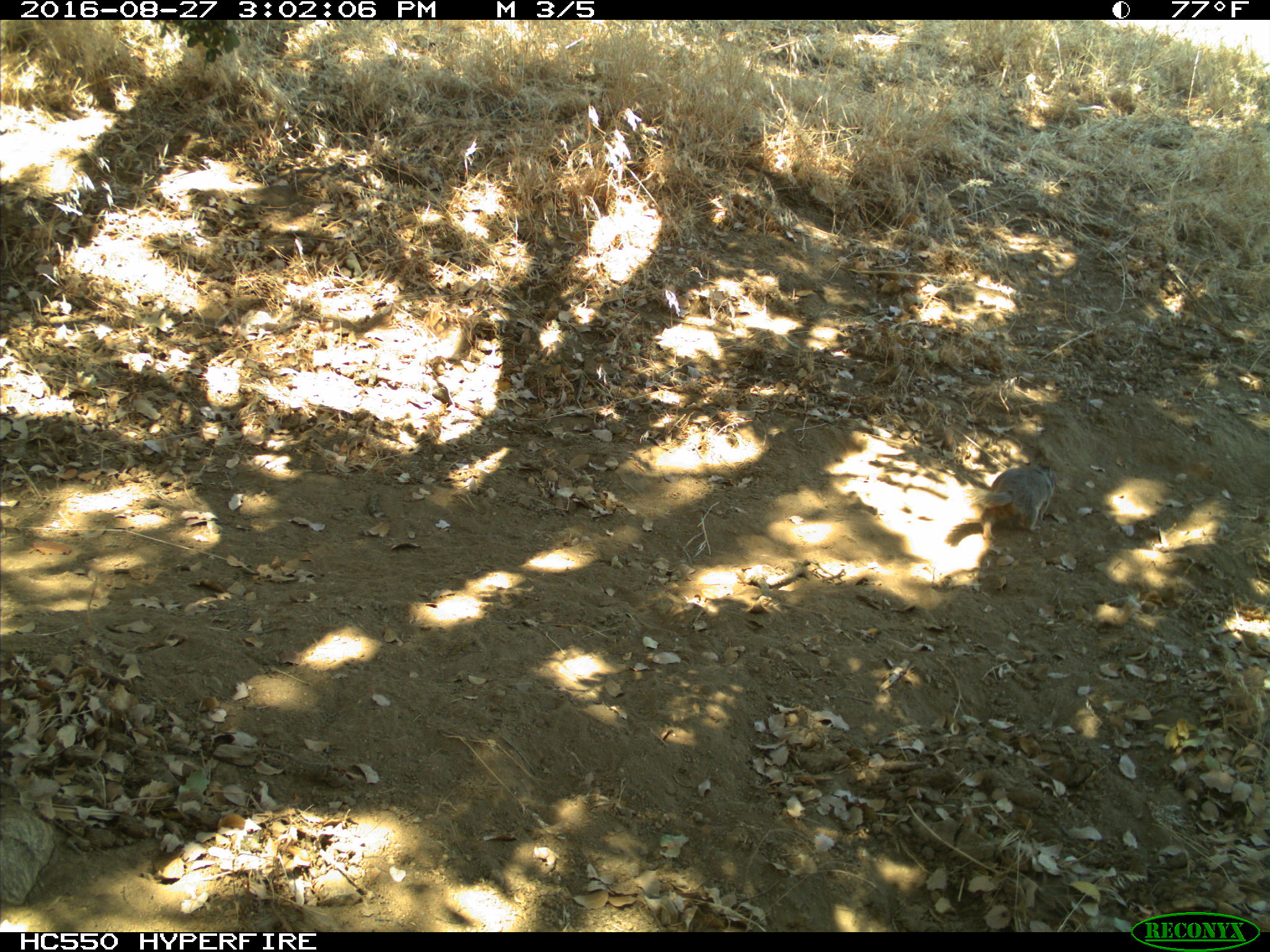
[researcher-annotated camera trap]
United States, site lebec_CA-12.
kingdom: Animalia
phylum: Chordata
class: Mammalia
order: Rodentia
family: Sciuridae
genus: Otospermophilus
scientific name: Otospermophilus beecheyi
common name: california ground squirrel